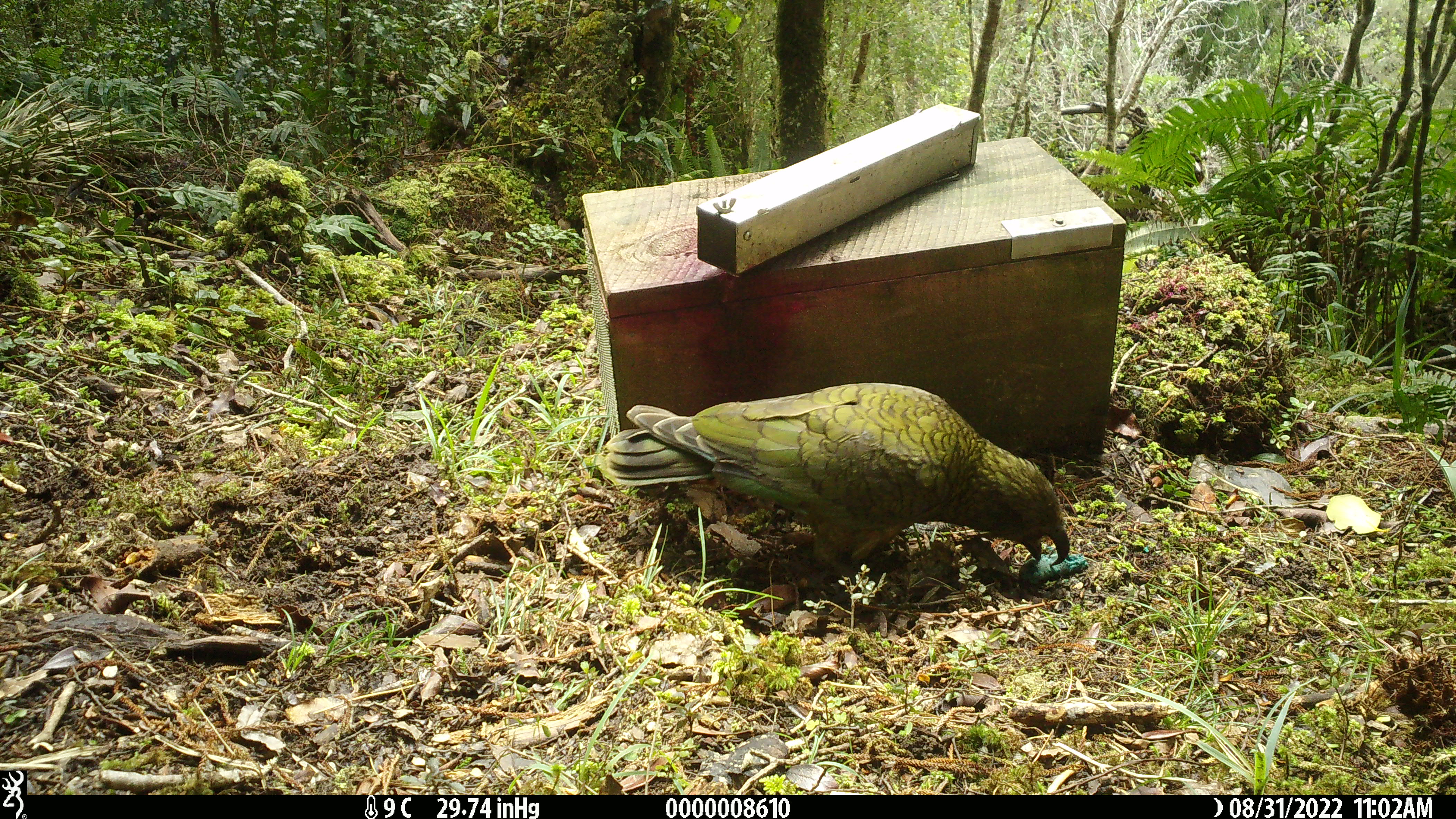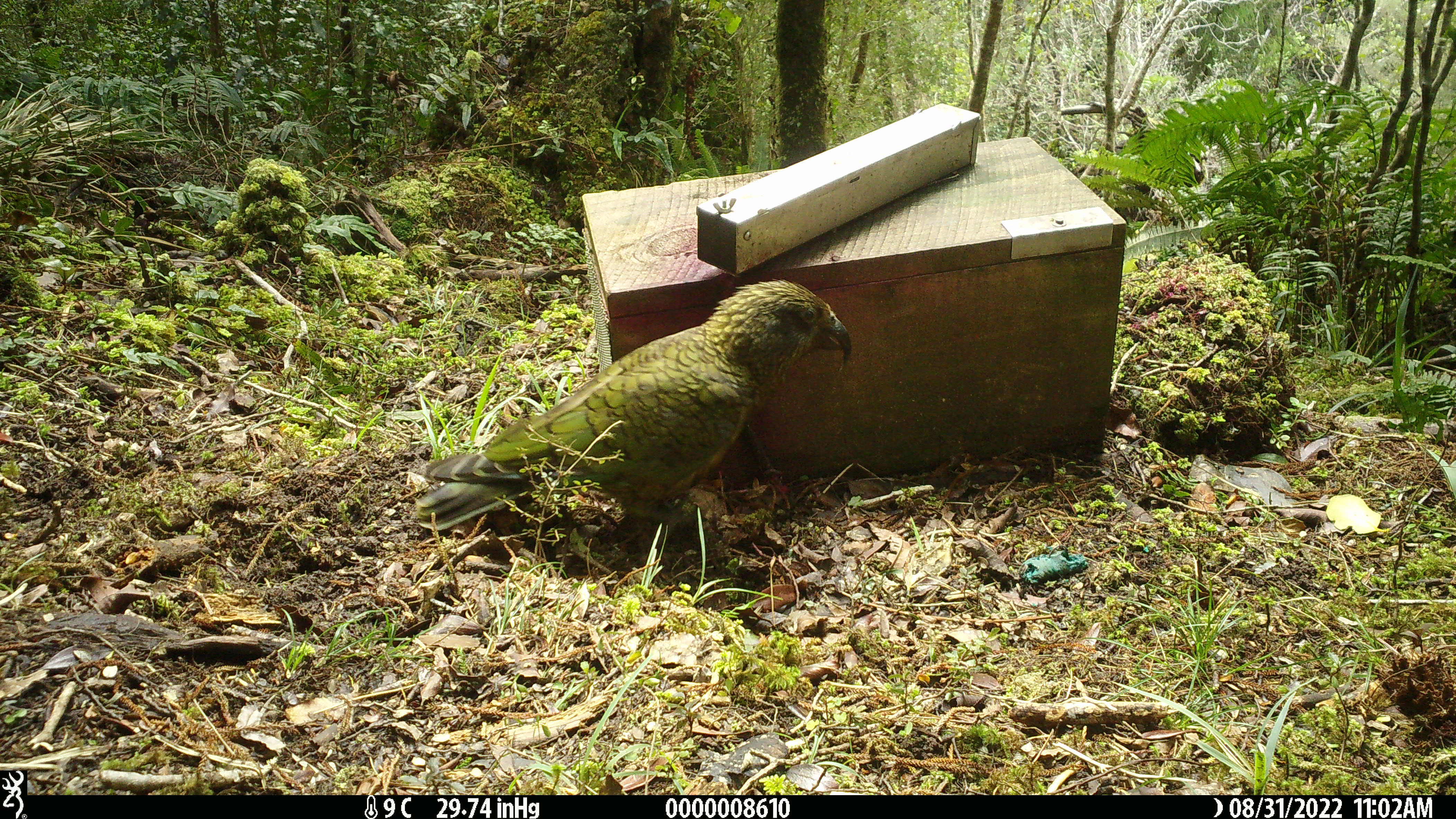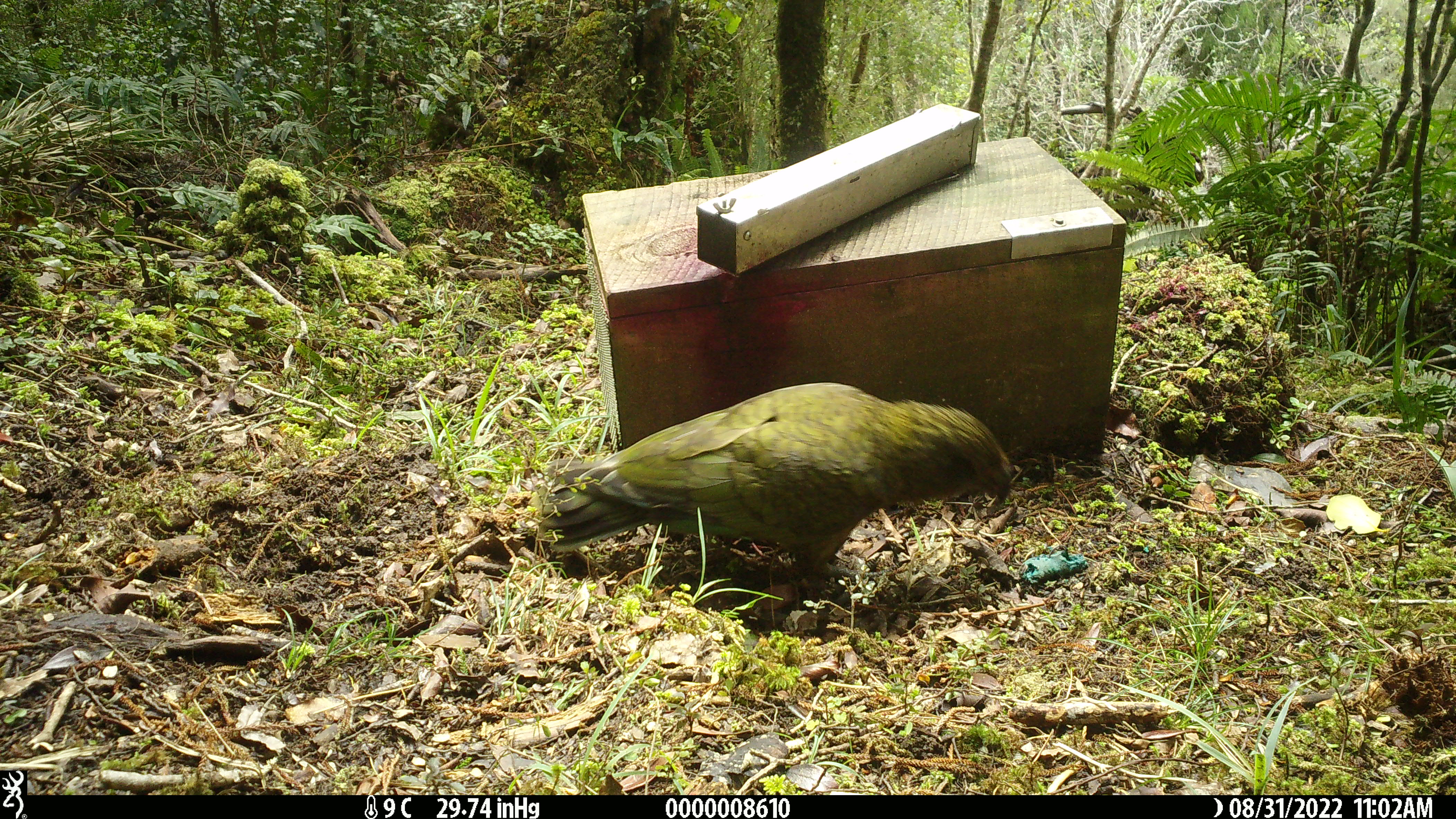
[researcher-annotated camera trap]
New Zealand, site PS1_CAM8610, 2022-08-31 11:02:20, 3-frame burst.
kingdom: Animalia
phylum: Chordata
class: Aves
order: Psittaciformes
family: Strigopidae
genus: Nestor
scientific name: Nestor notabilis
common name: kea